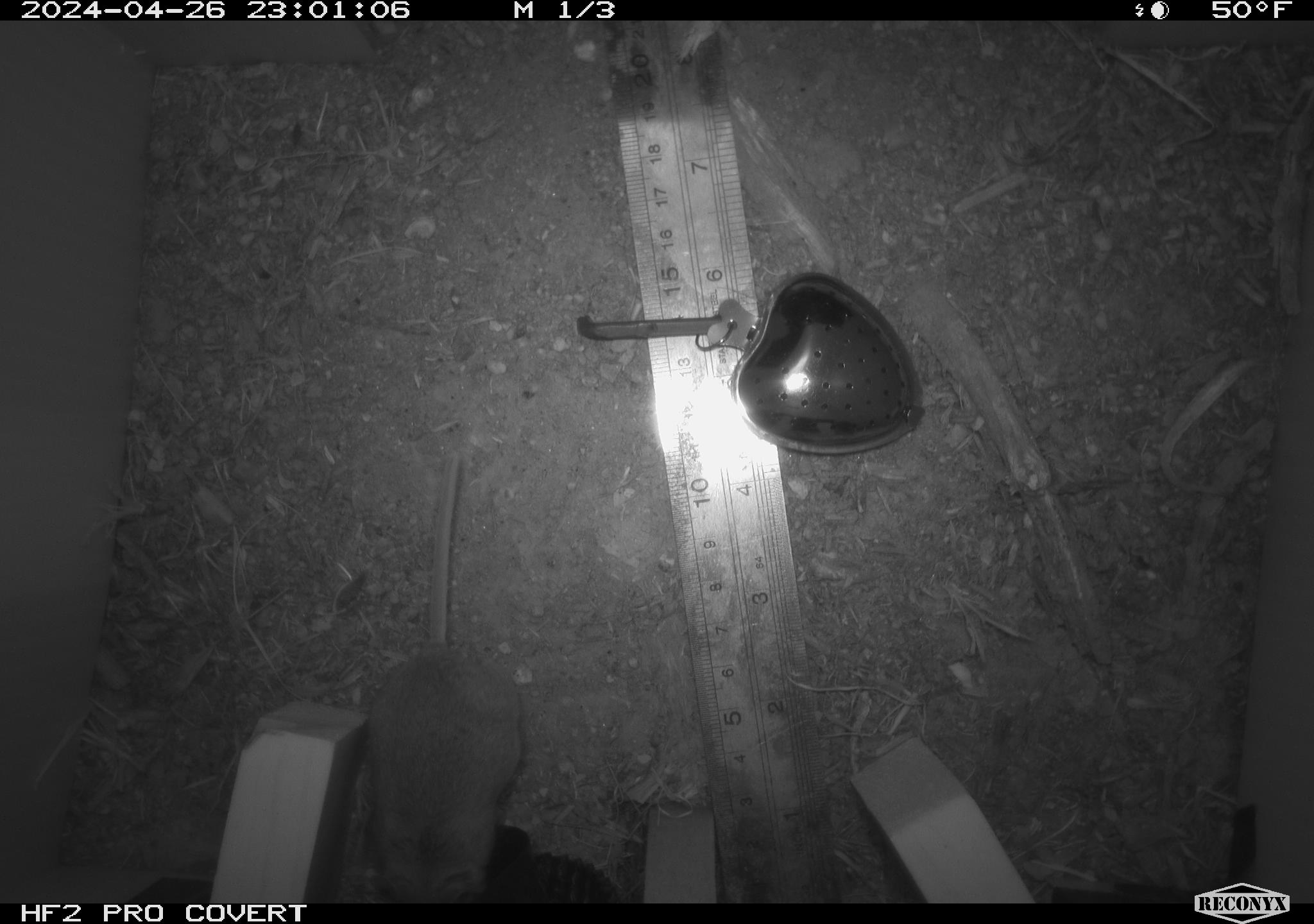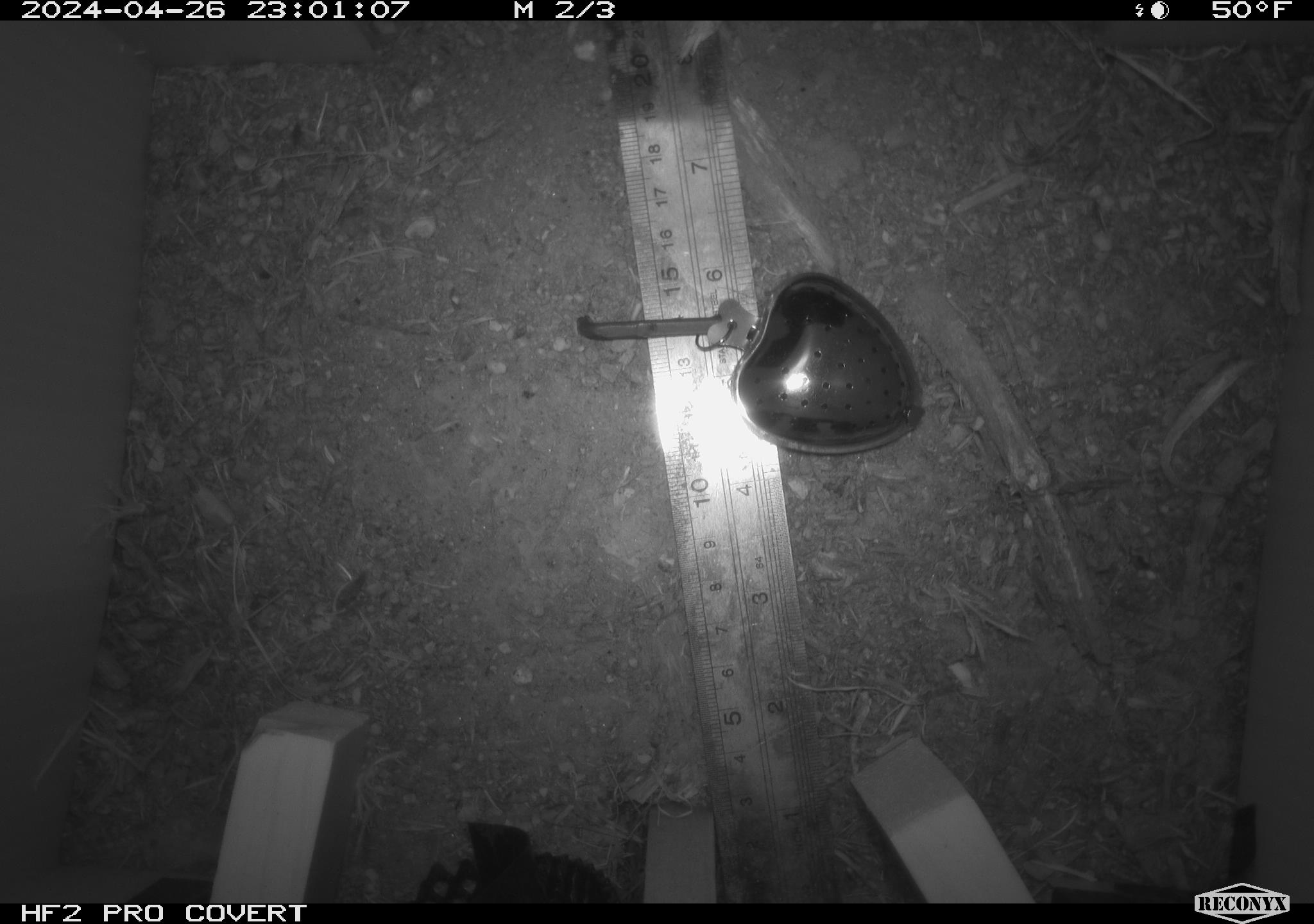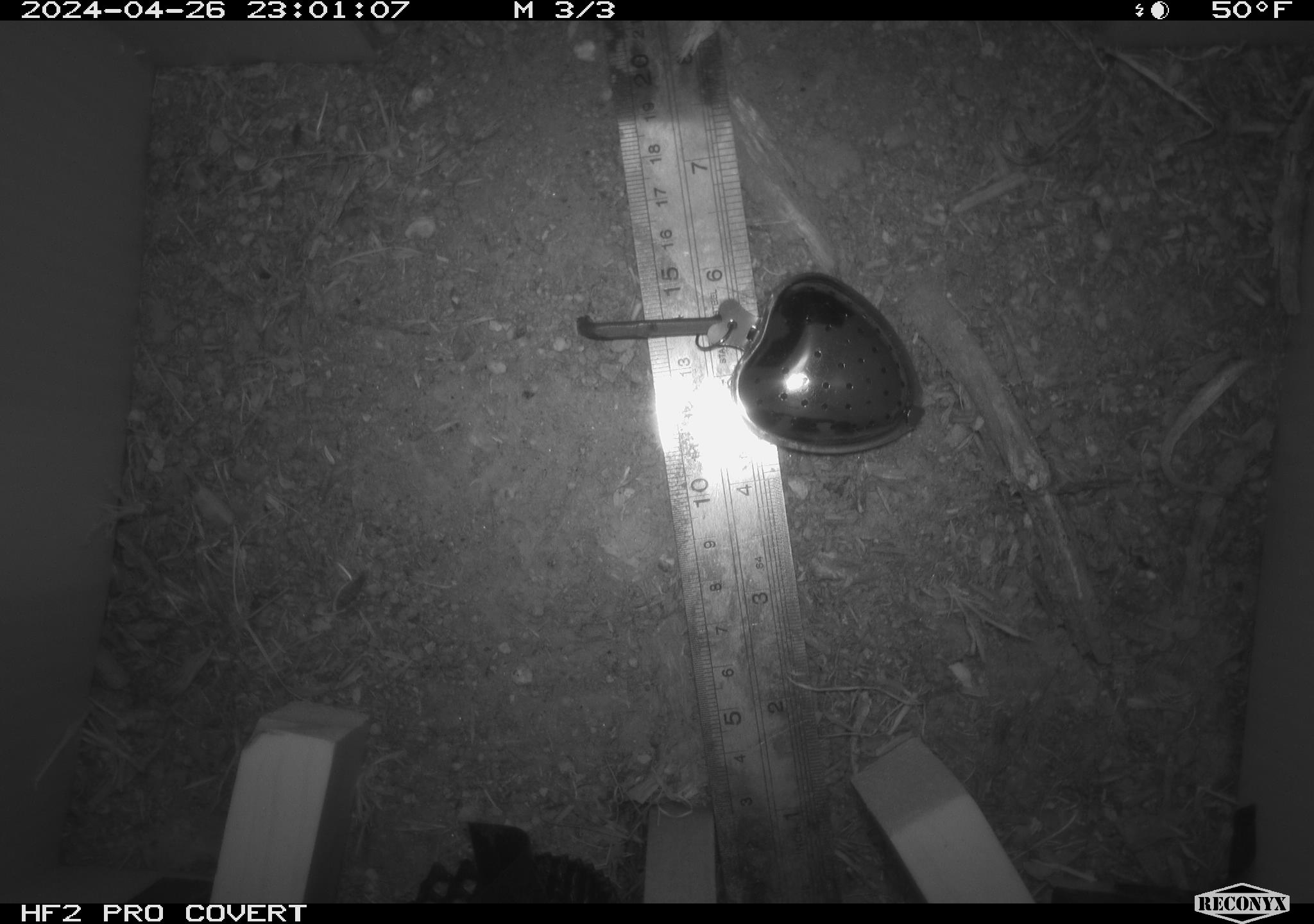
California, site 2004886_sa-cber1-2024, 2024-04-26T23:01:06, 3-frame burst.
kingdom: Animalia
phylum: Chordata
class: Mammalia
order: Rodentia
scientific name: Rodentia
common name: mouse species